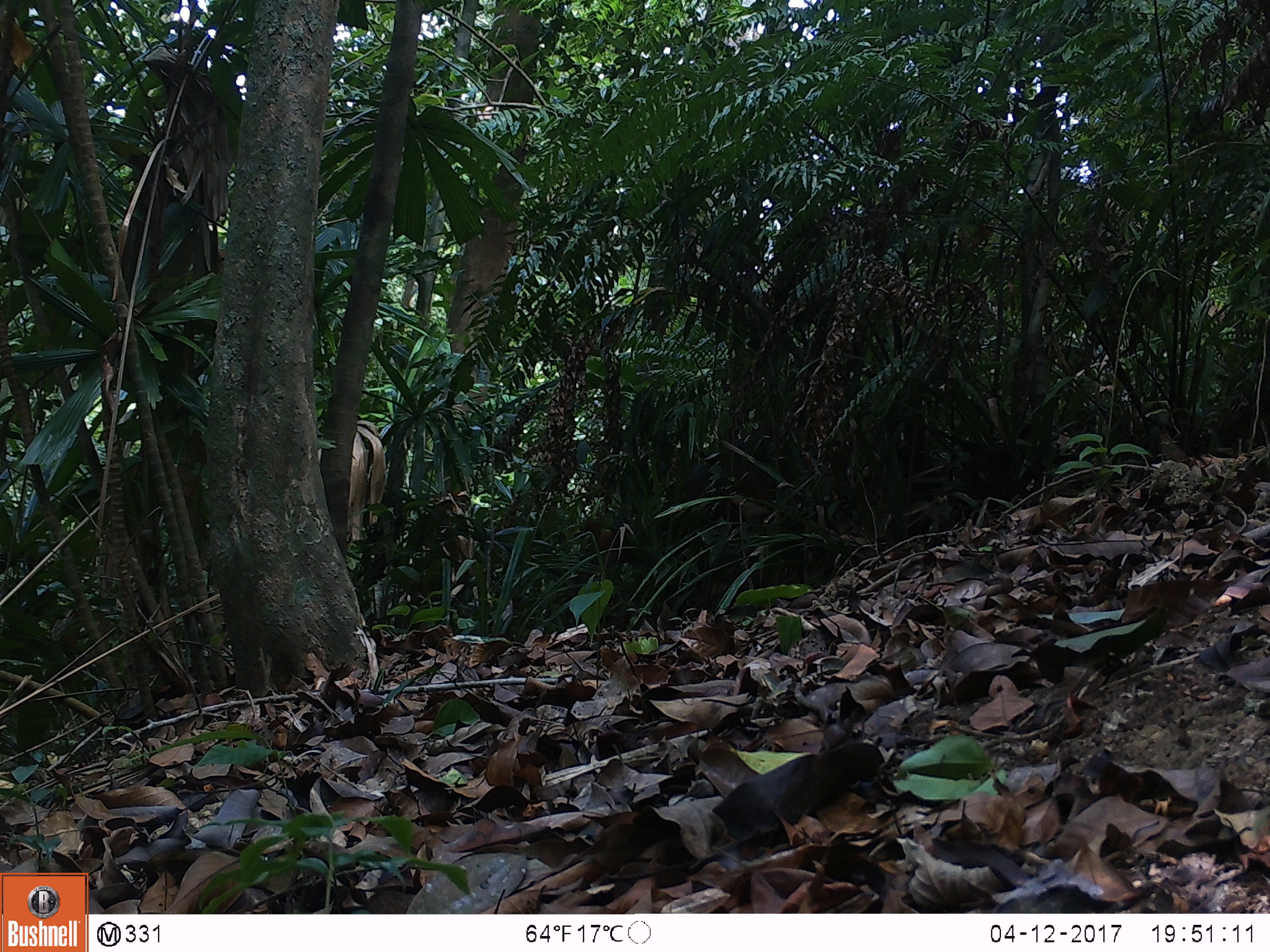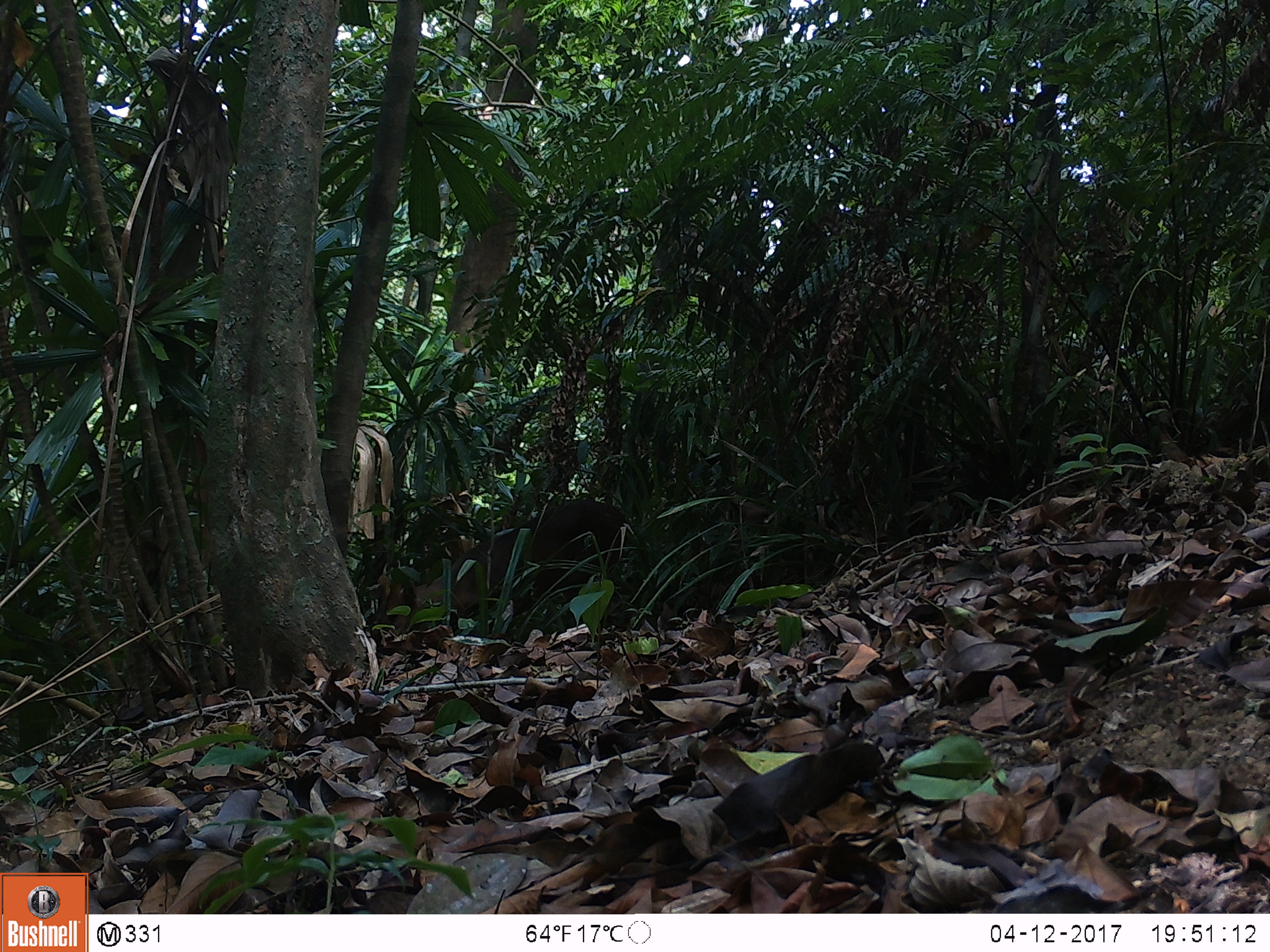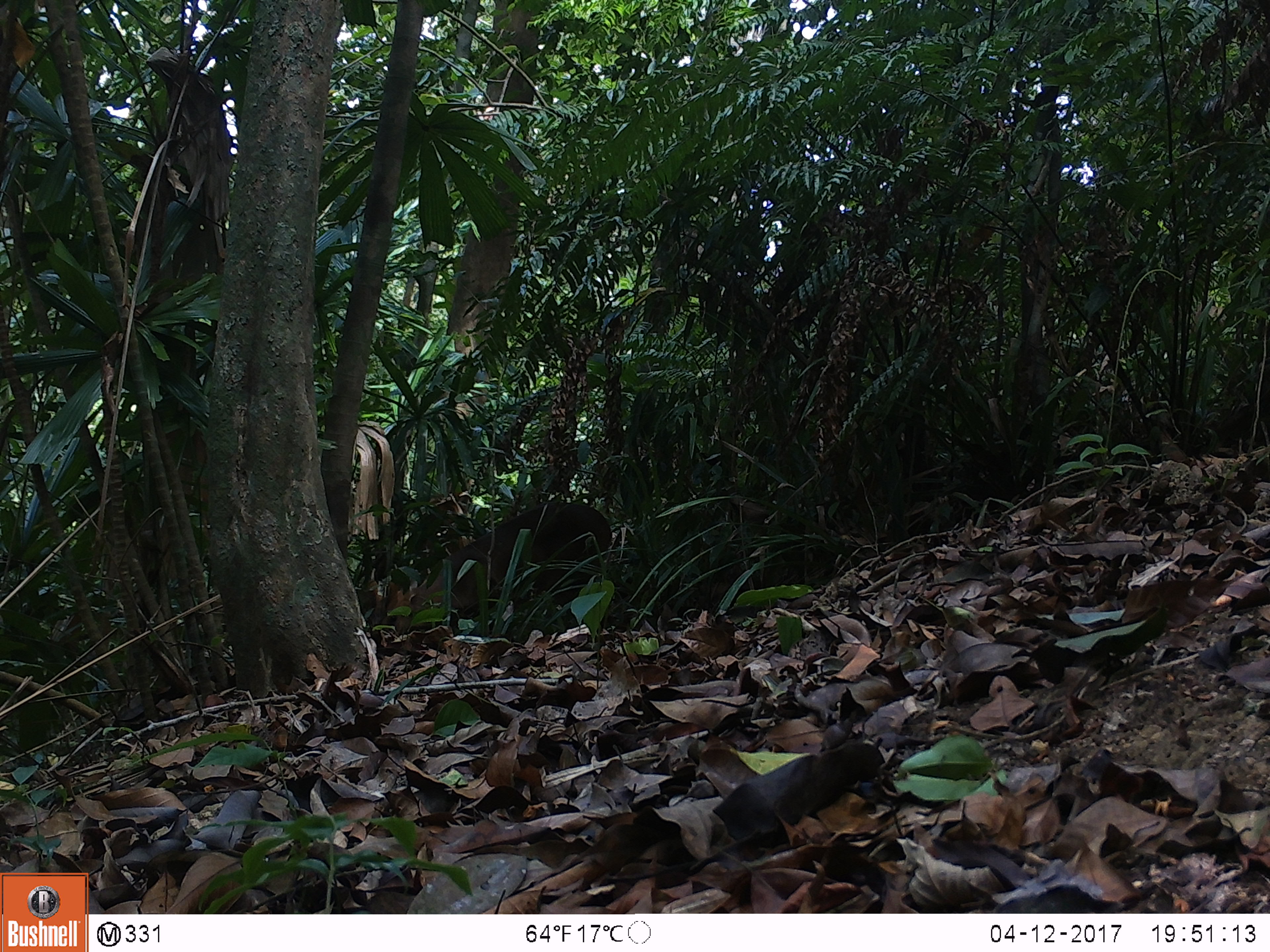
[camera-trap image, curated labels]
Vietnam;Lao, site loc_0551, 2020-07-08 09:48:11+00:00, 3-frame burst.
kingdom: Animalia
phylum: Chordata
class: Mammalia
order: Artiodactyla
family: Cervidae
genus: Muntiacus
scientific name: Muntiacus vuquangensis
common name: large-antlered muntjac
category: large antlered muntjac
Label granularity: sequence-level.